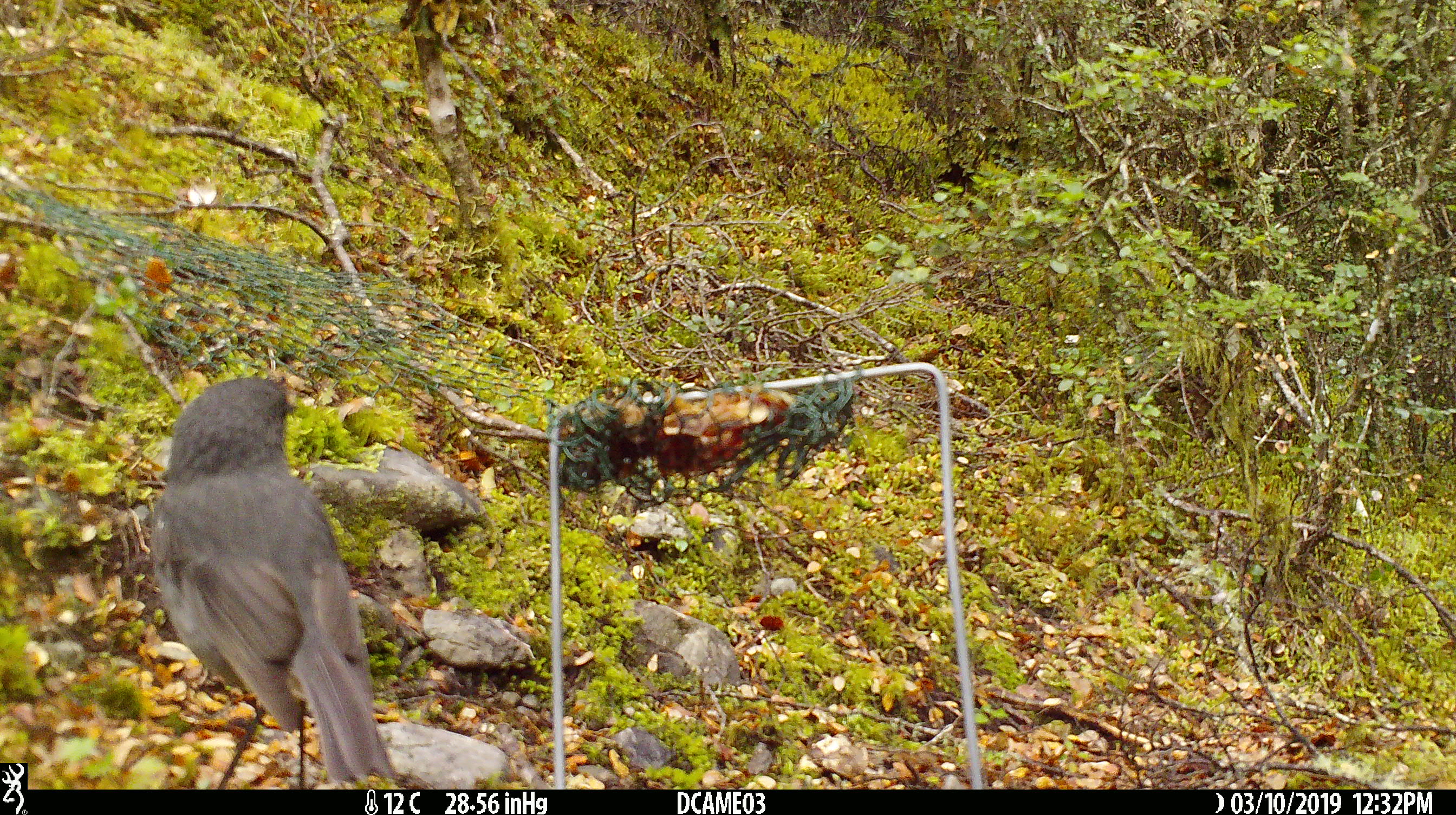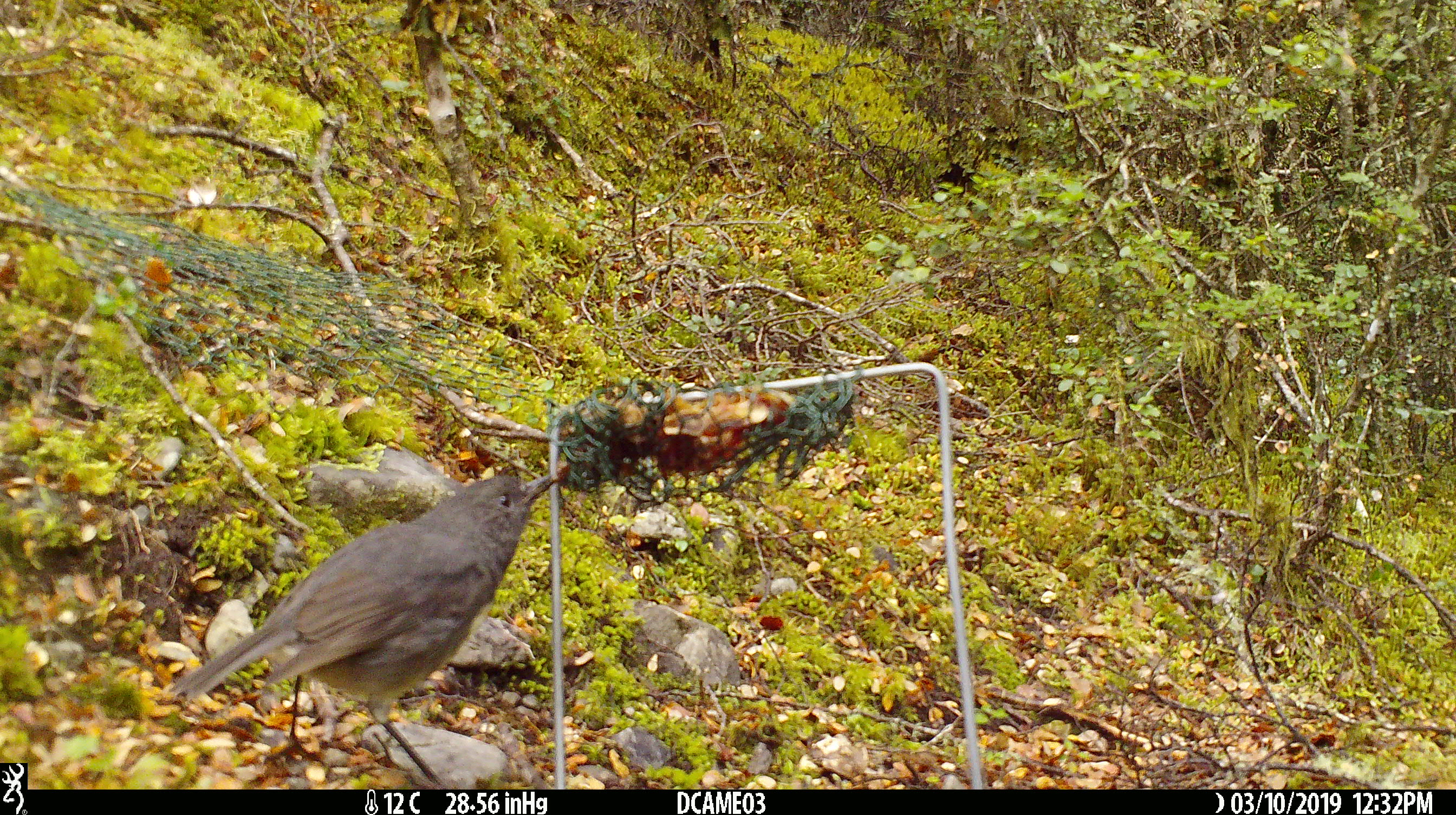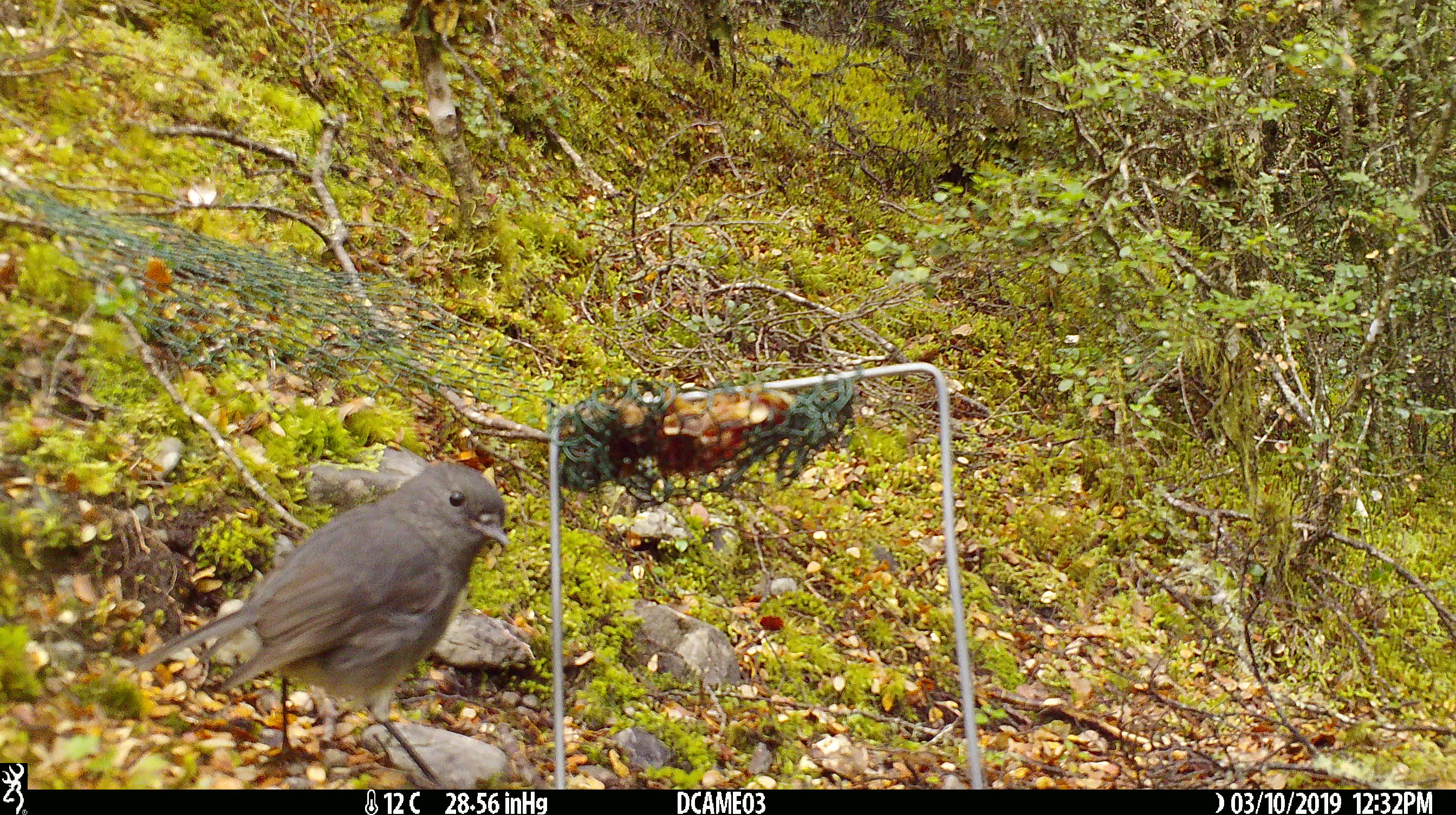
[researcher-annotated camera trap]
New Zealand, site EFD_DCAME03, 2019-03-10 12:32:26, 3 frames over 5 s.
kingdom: Animalia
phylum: Chordata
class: Aves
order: Passeriformes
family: Petroicidae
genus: Petroica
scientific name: Petroica australis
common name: new zealand robin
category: robin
Robin (new zealand robin) (Petroica australis).